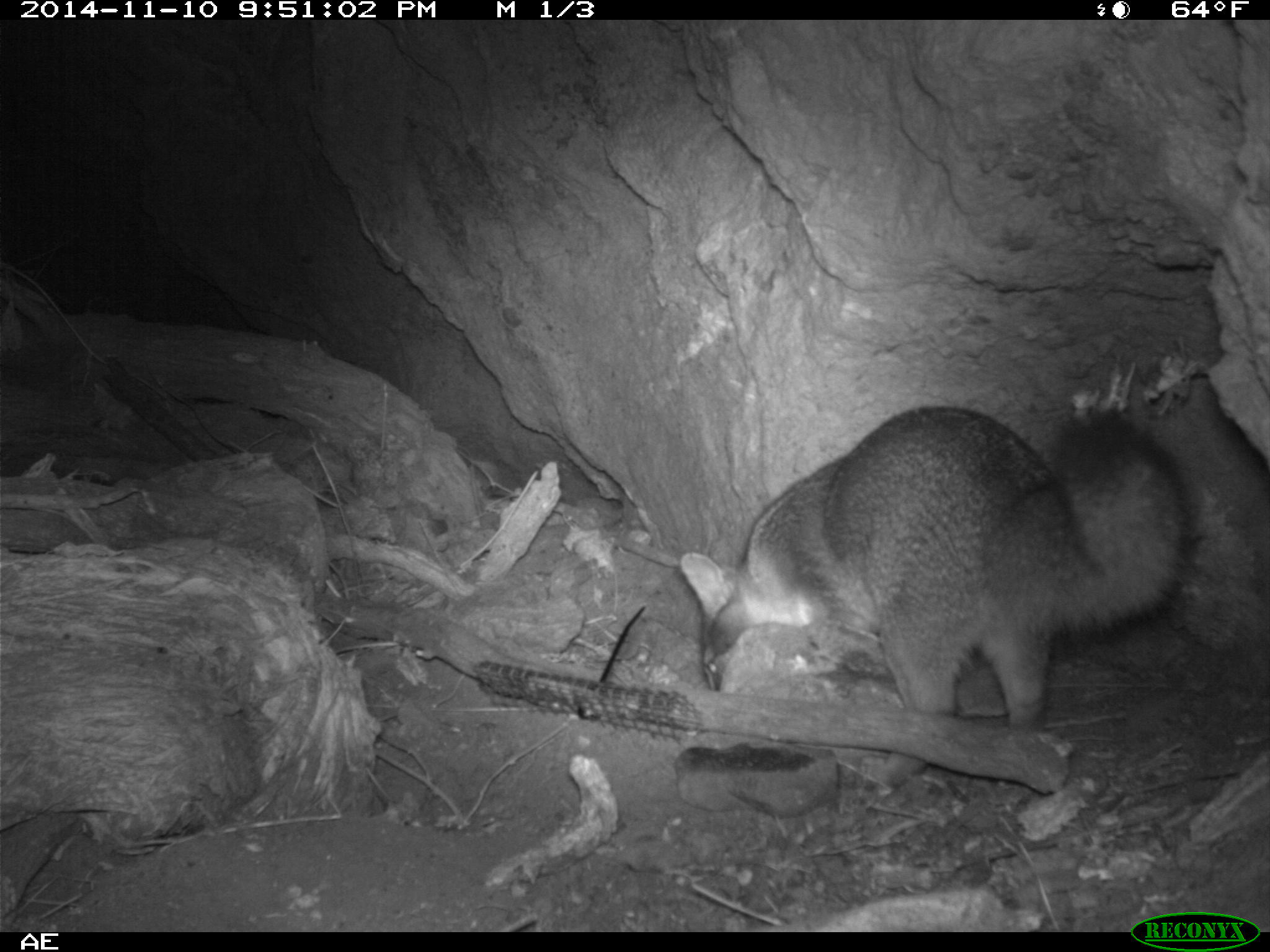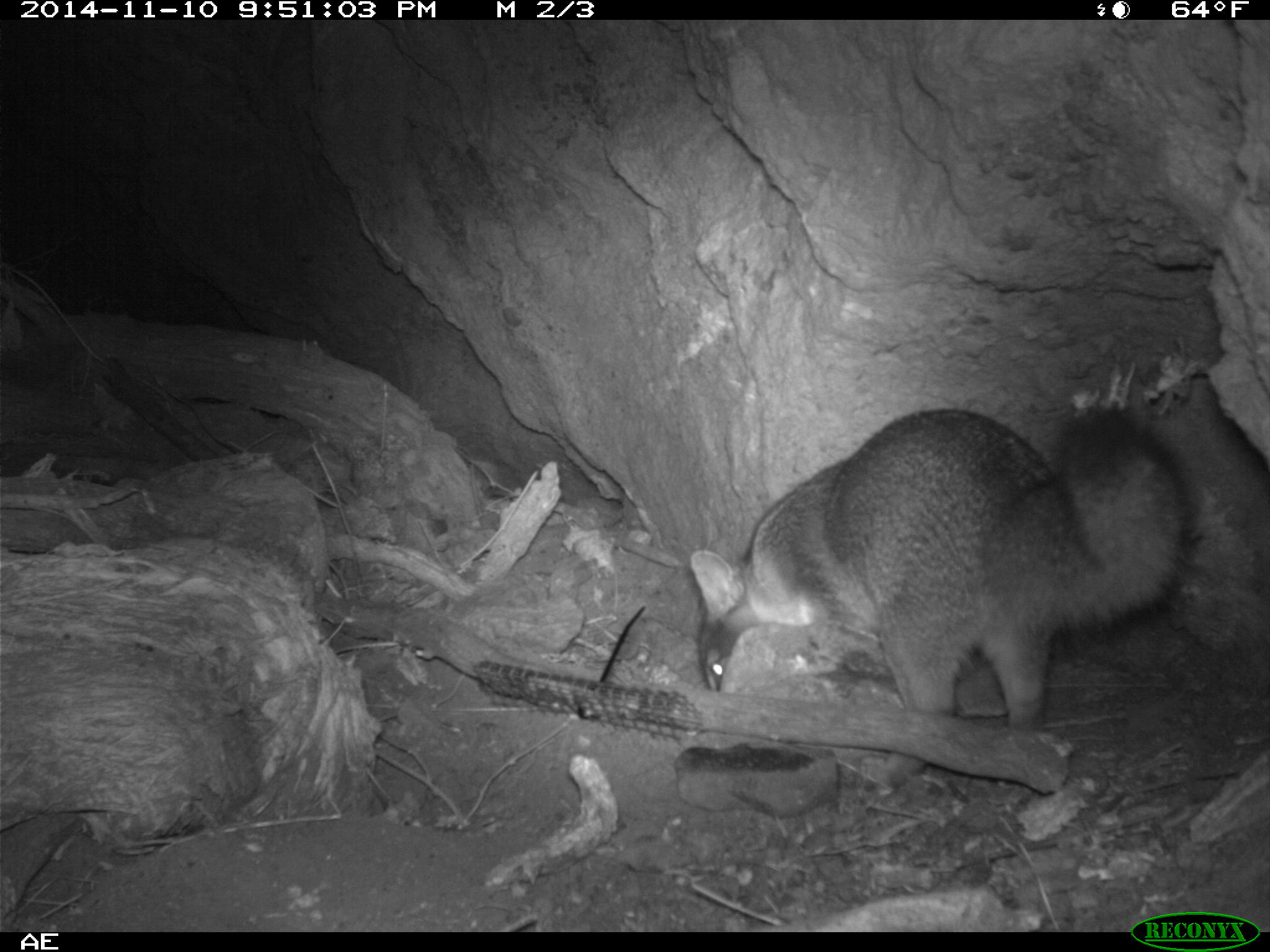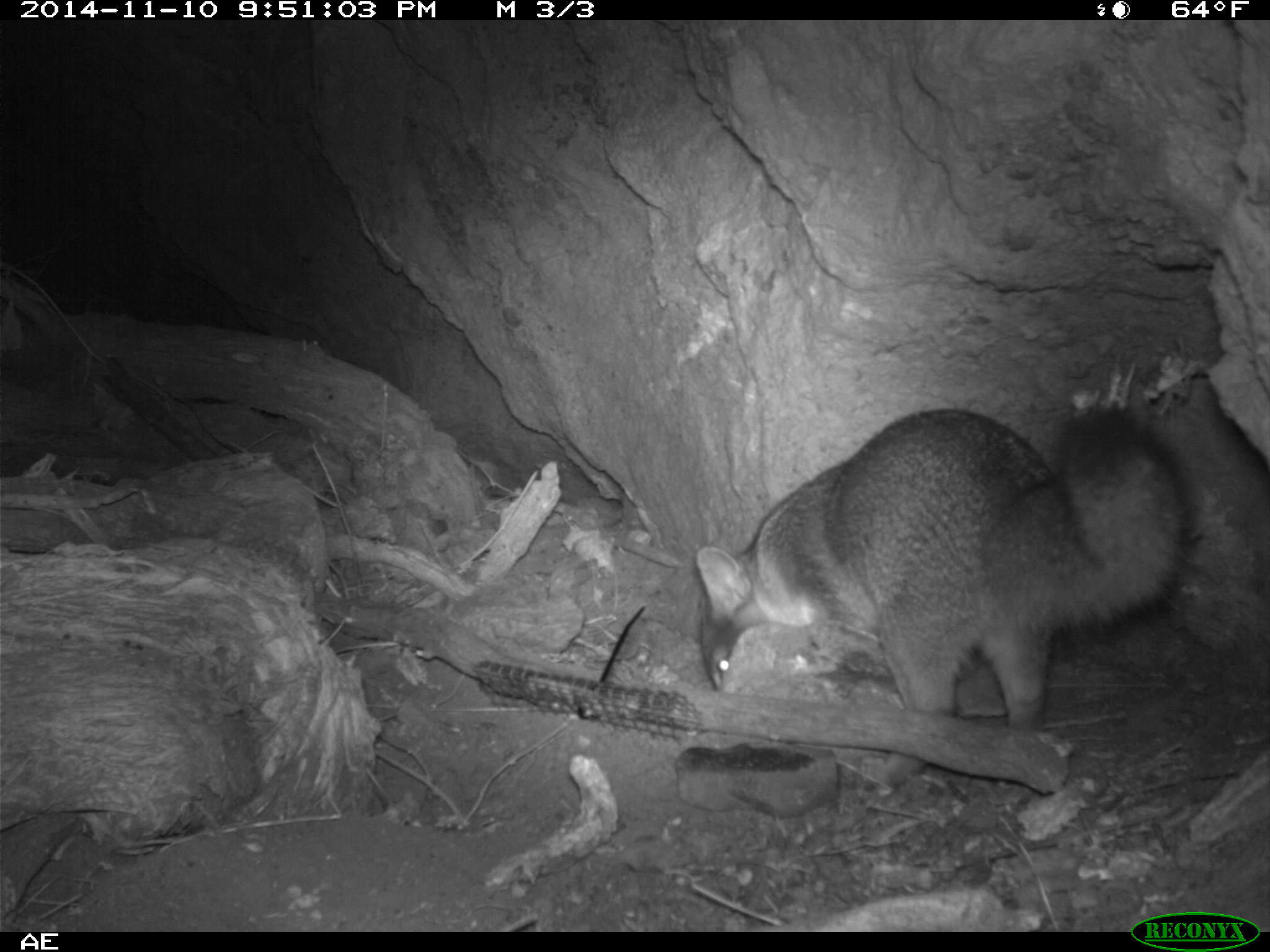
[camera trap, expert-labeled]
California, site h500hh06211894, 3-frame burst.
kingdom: Animalia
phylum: Chordata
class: Mammalia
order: Carnivora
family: Canidae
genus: Urocyon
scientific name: Urocyon littoralis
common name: island fox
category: fox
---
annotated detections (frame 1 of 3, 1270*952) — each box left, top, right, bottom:
fox: 677, 400, 1198, 801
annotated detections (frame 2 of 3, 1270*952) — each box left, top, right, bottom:
fox: 689, 405, 1196, 788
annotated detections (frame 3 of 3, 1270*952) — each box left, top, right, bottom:
fox: 693, 404, 1201, 791